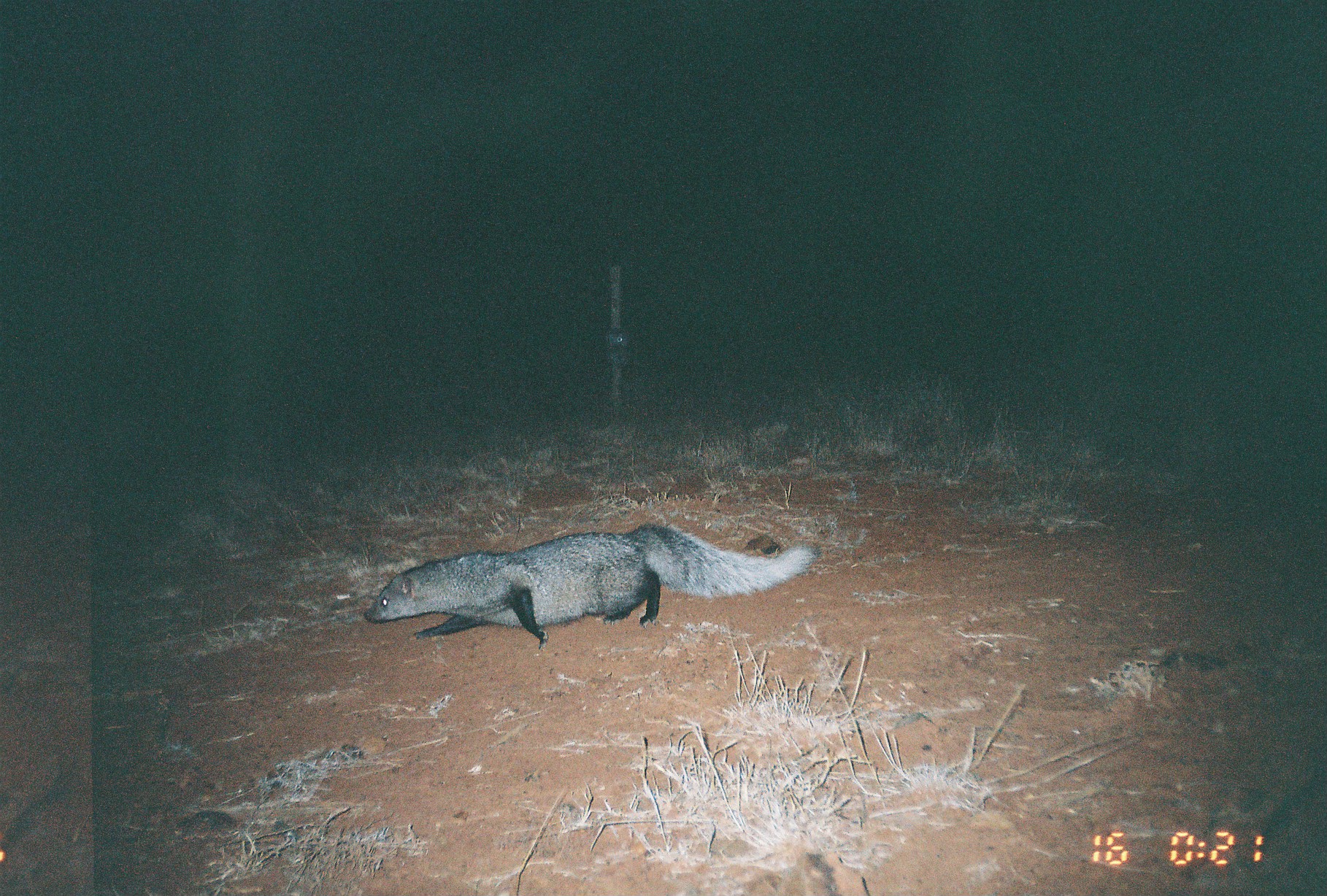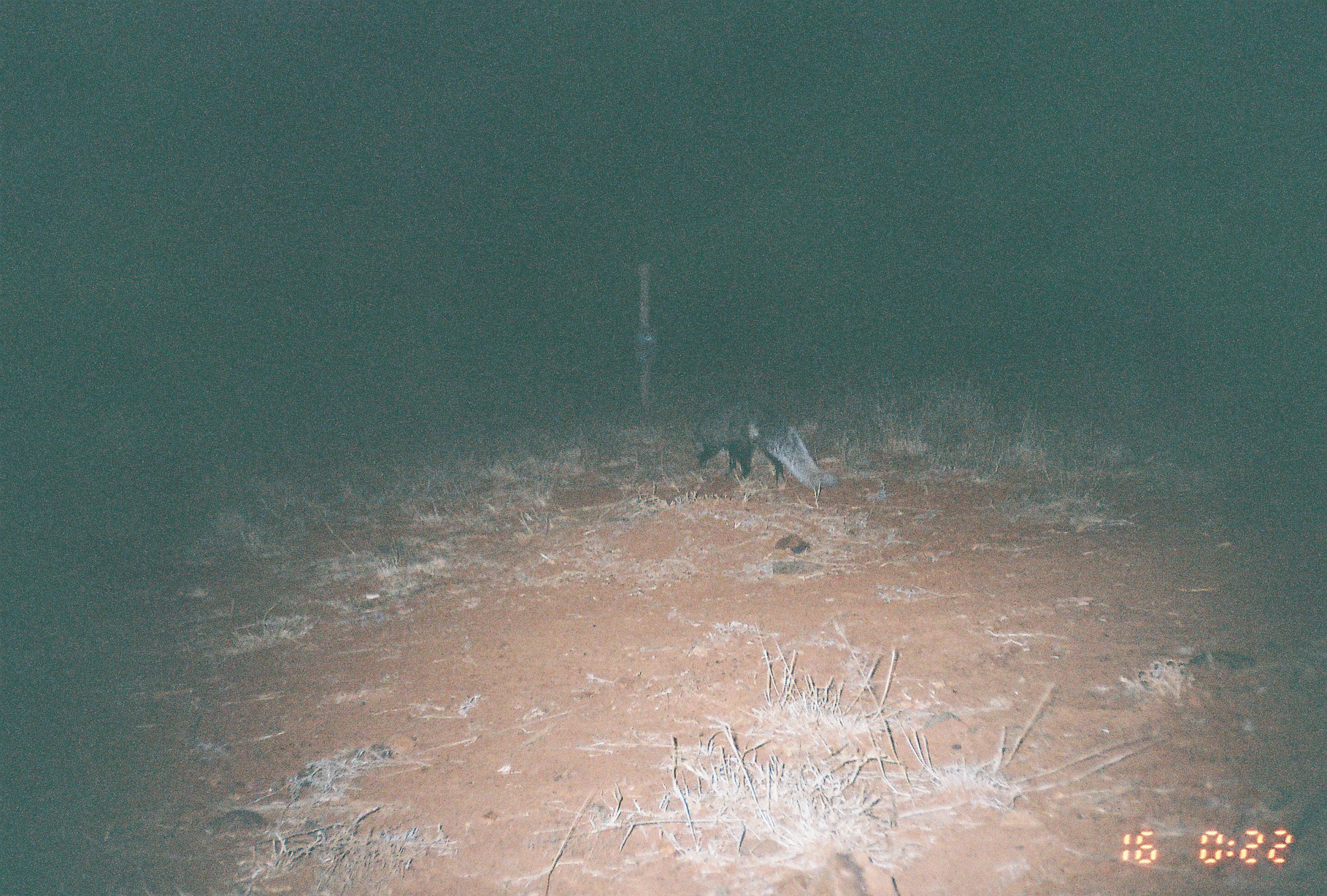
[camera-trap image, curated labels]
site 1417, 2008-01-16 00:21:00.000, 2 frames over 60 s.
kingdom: Animalia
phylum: Chordata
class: Mammalia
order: Carnivora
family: Herpestidae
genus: Ichneumia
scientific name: Ichneumia albicauda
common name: white-tailed mongoose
Ichneumia albicauda (white-tailed mongoose), count 1.